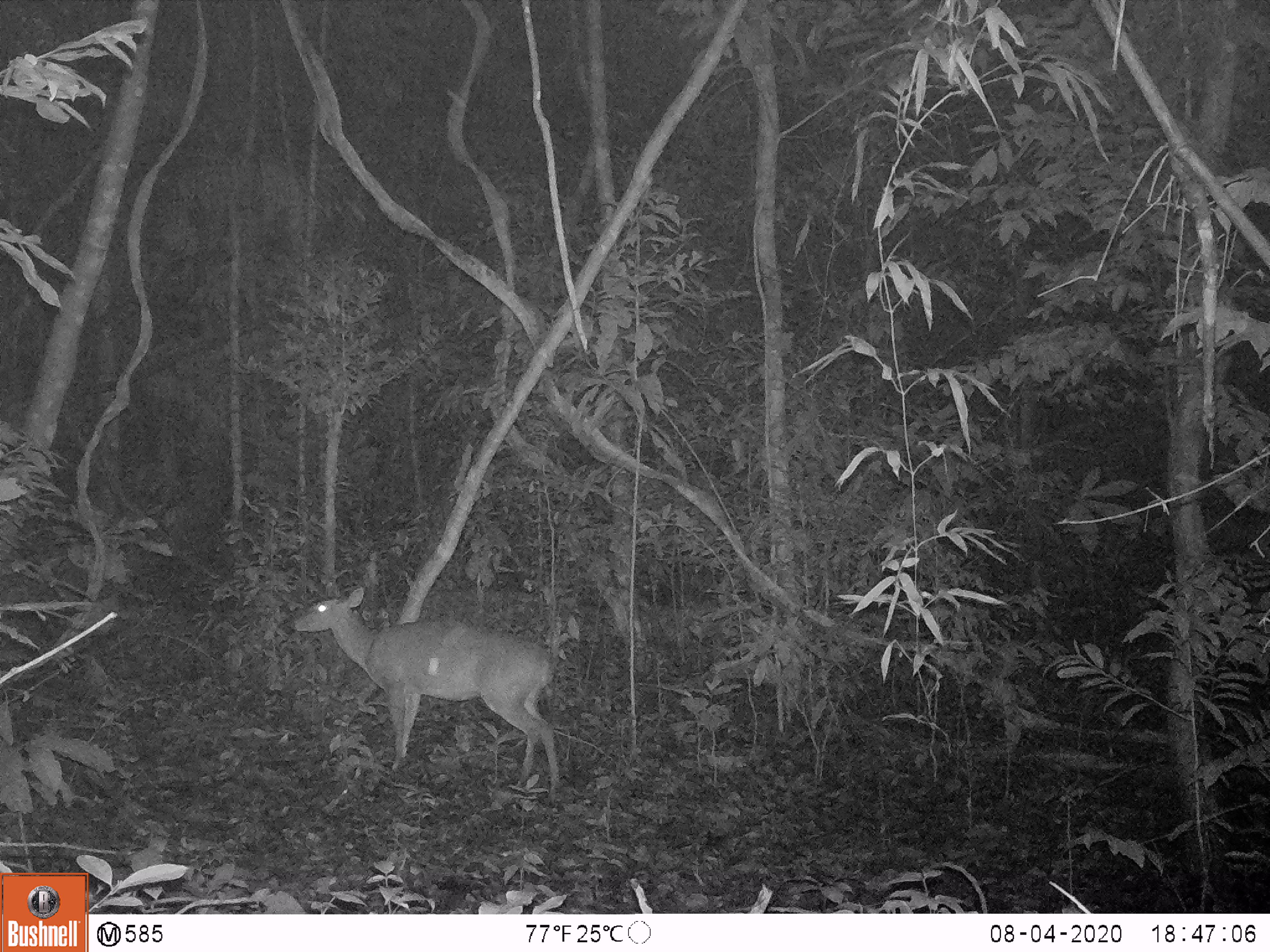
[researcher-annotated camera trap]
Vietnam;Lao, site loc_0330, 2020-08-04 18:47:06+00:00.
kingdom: Animalia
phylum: Chordata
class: Mammalia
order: Artiodactyla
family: Cervidae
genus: Muntiacus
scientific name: Muntiacus vuquangensis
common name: large-antlered muntjac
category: large antlered muntjac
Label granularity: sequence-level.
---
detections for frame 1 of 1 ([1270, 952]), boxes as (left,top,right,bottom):
large antlered muntjac: (294,588,558,802)